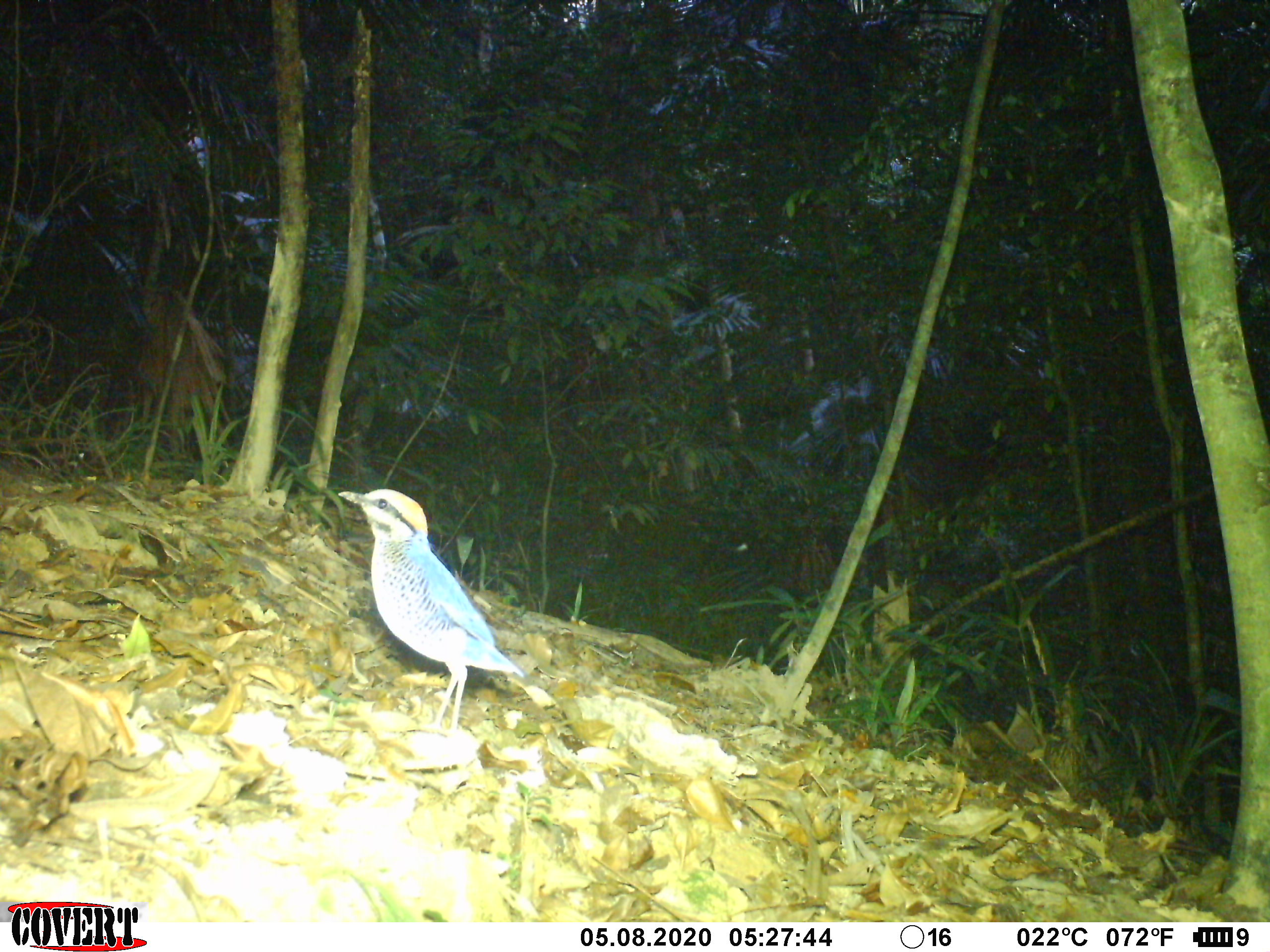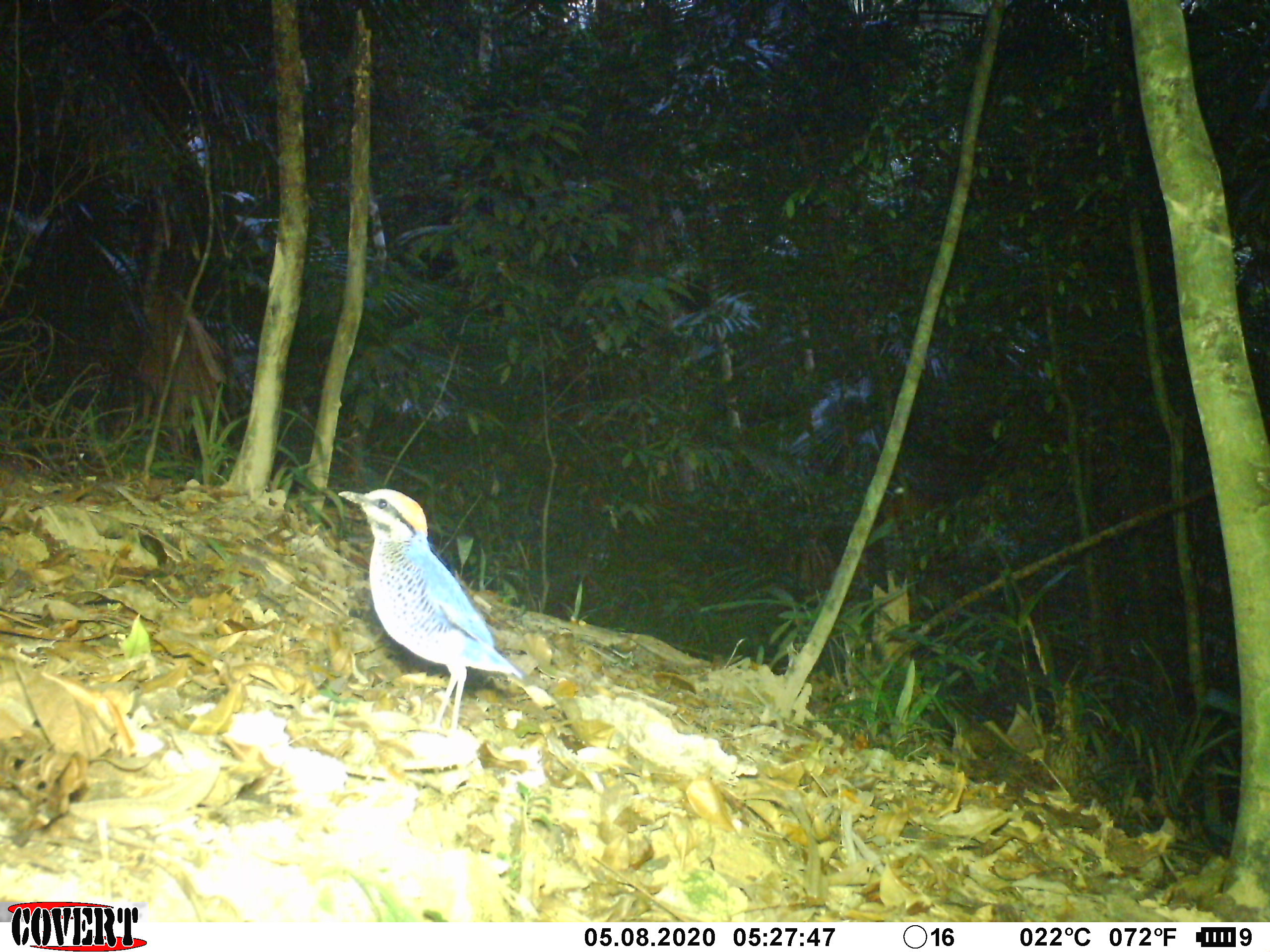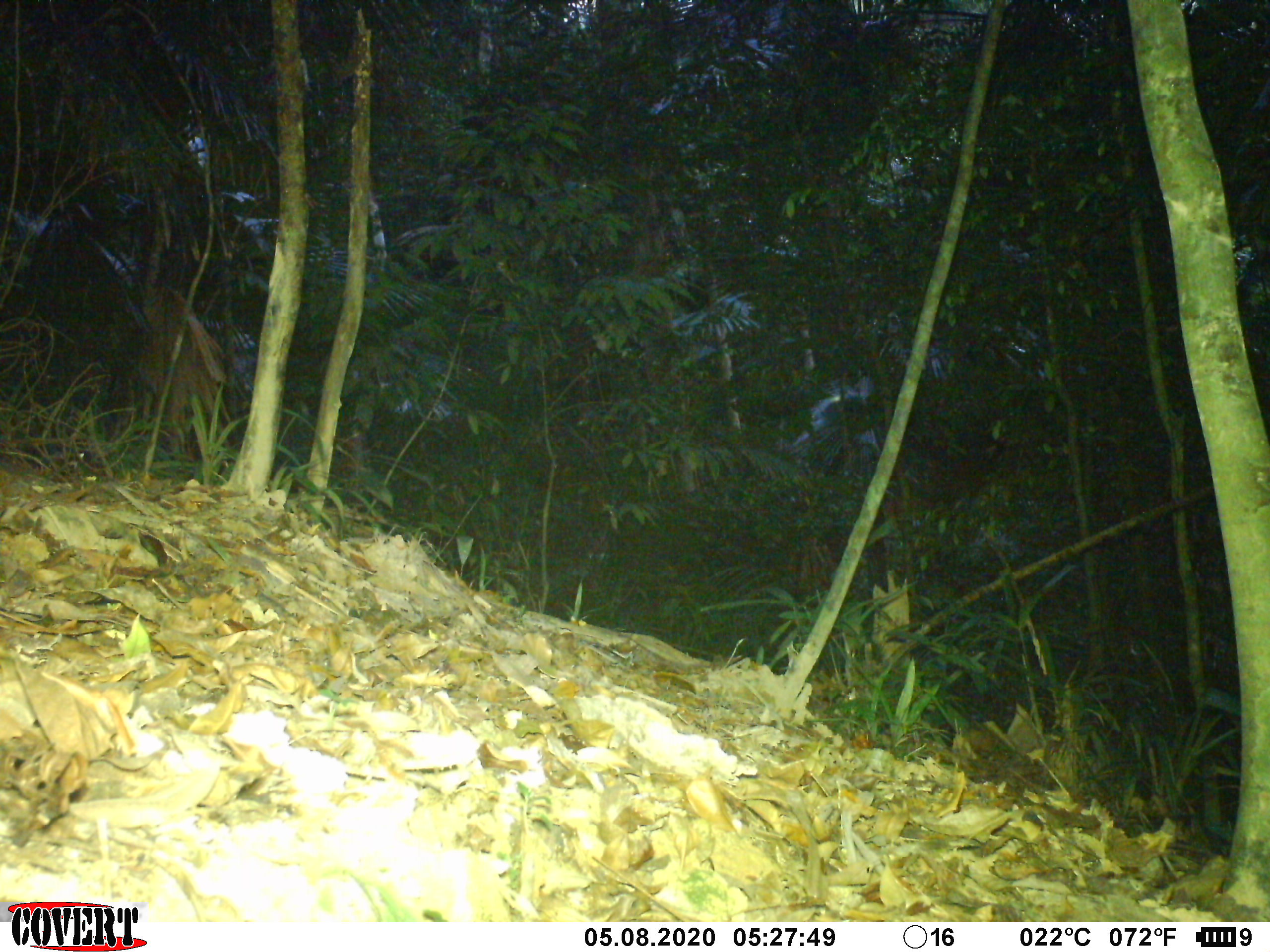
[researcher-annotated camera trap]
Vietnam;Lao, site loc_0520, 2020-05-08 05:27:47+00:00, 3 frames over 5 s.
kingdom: Animalia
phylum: Chordata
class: Aves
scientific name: Aves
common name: bird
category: unidentified bird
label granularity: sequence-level